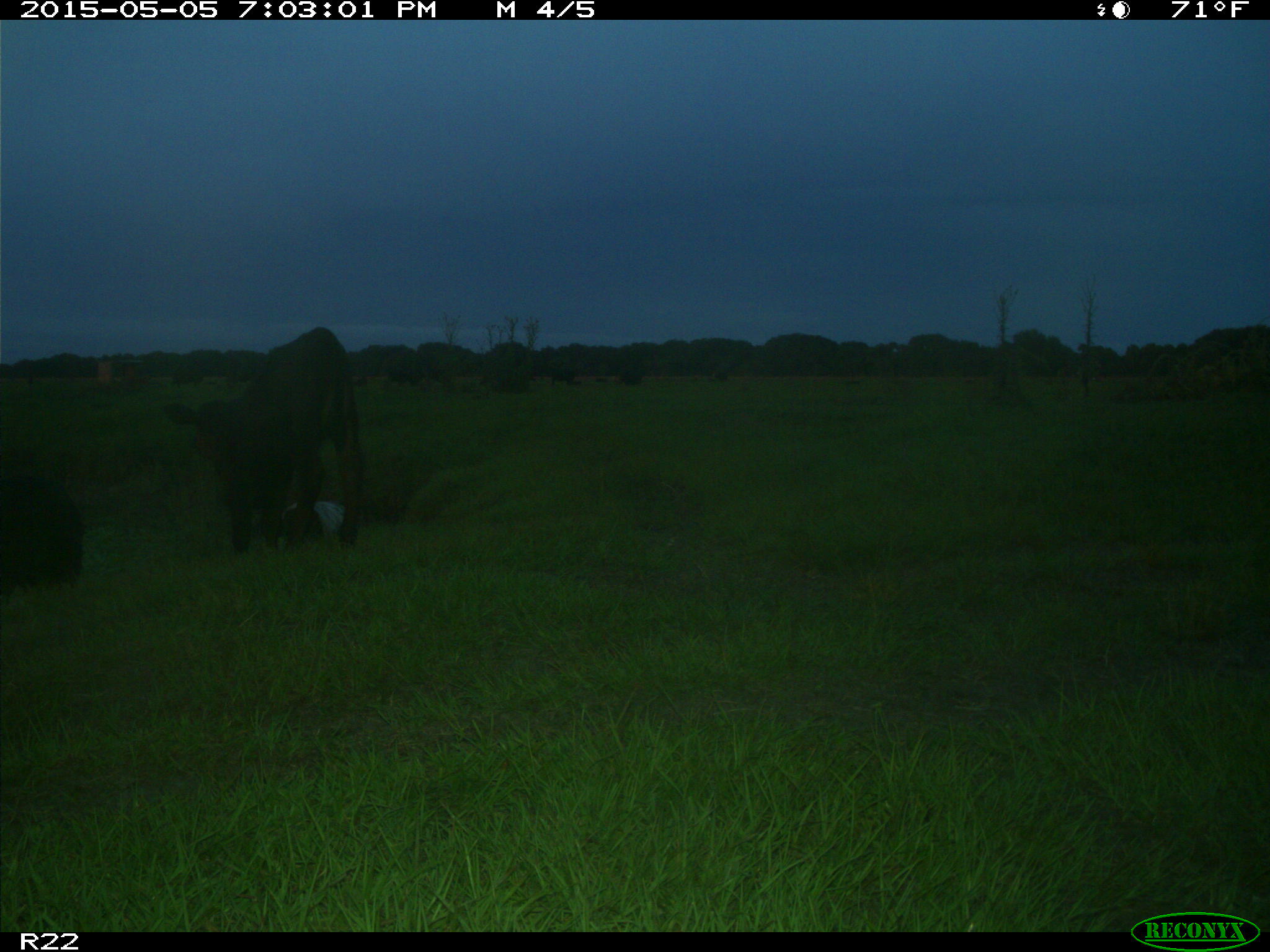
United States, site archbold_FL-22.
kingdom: Animalia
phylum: Chordata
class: Mammalia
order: Artiodactyla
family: Bovidae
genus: Bos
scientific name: Bos taurus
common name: domestic cow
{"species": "Bos taurus (domestic cow)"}